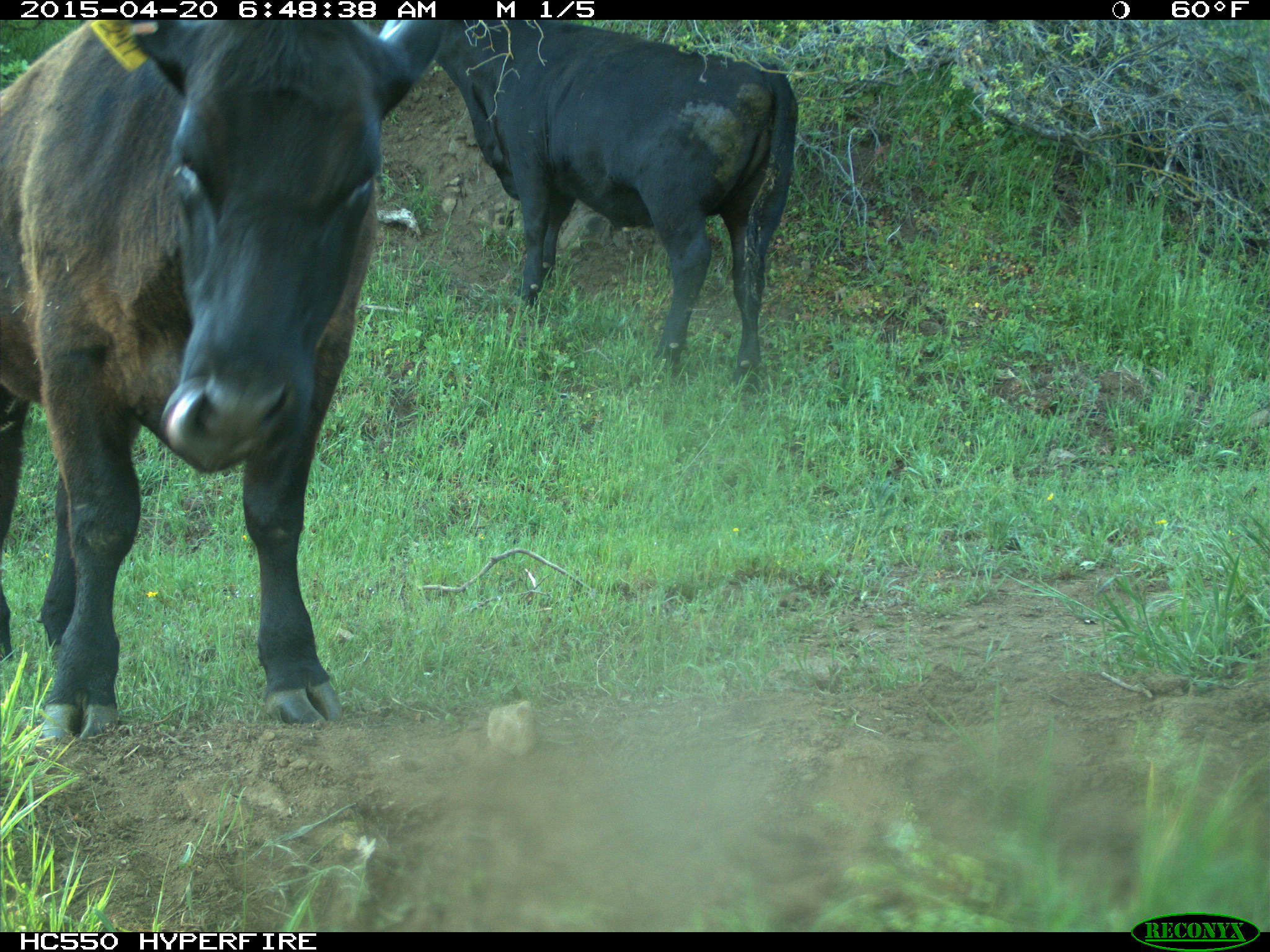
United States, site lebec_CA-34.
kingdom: Animalia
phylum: Chordata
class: Mammalia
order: Artiodactyla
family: Bovidae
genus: Bos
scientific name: Bos taurus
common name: domestic cow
Bos taurus (domestic cow).